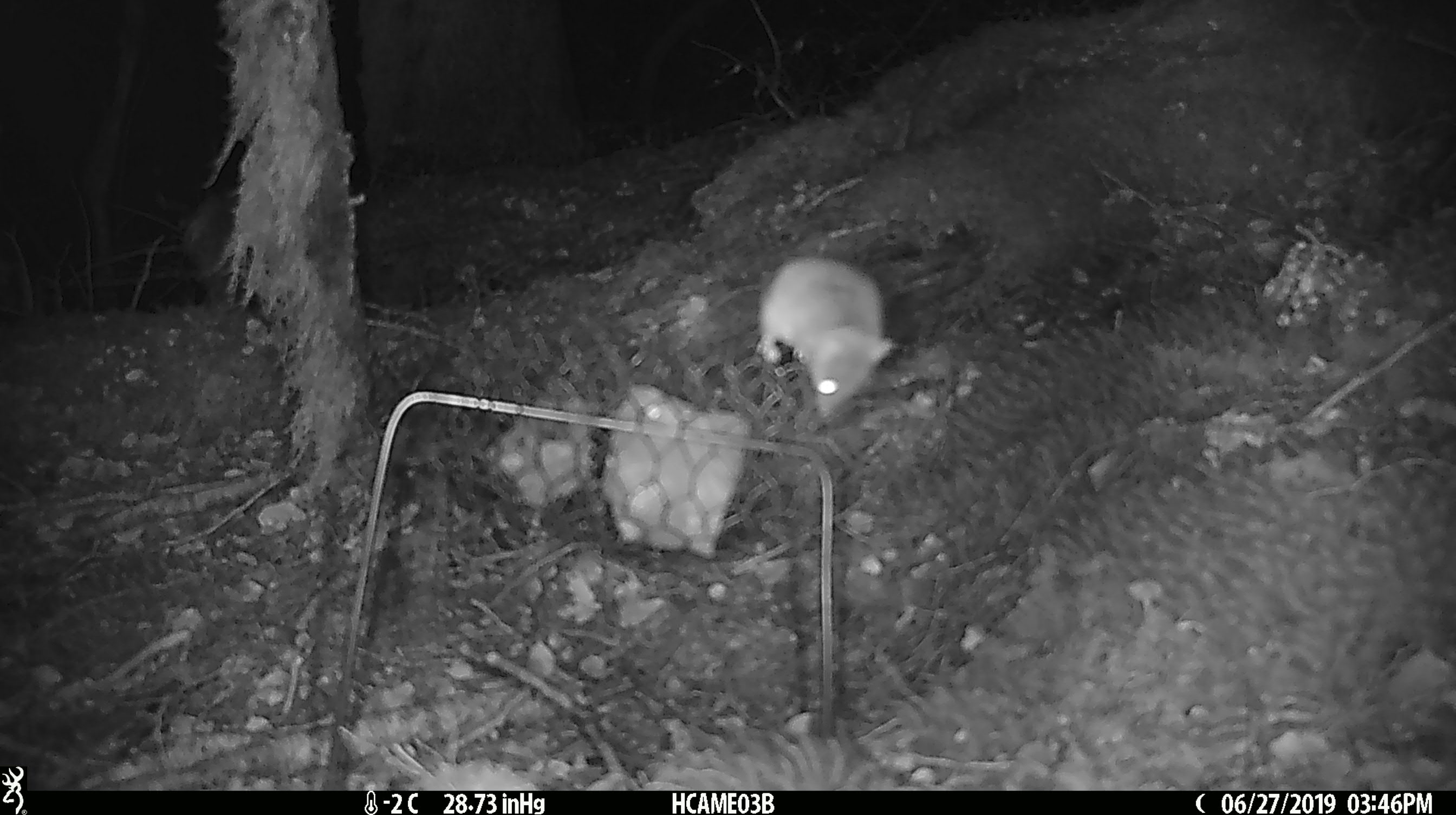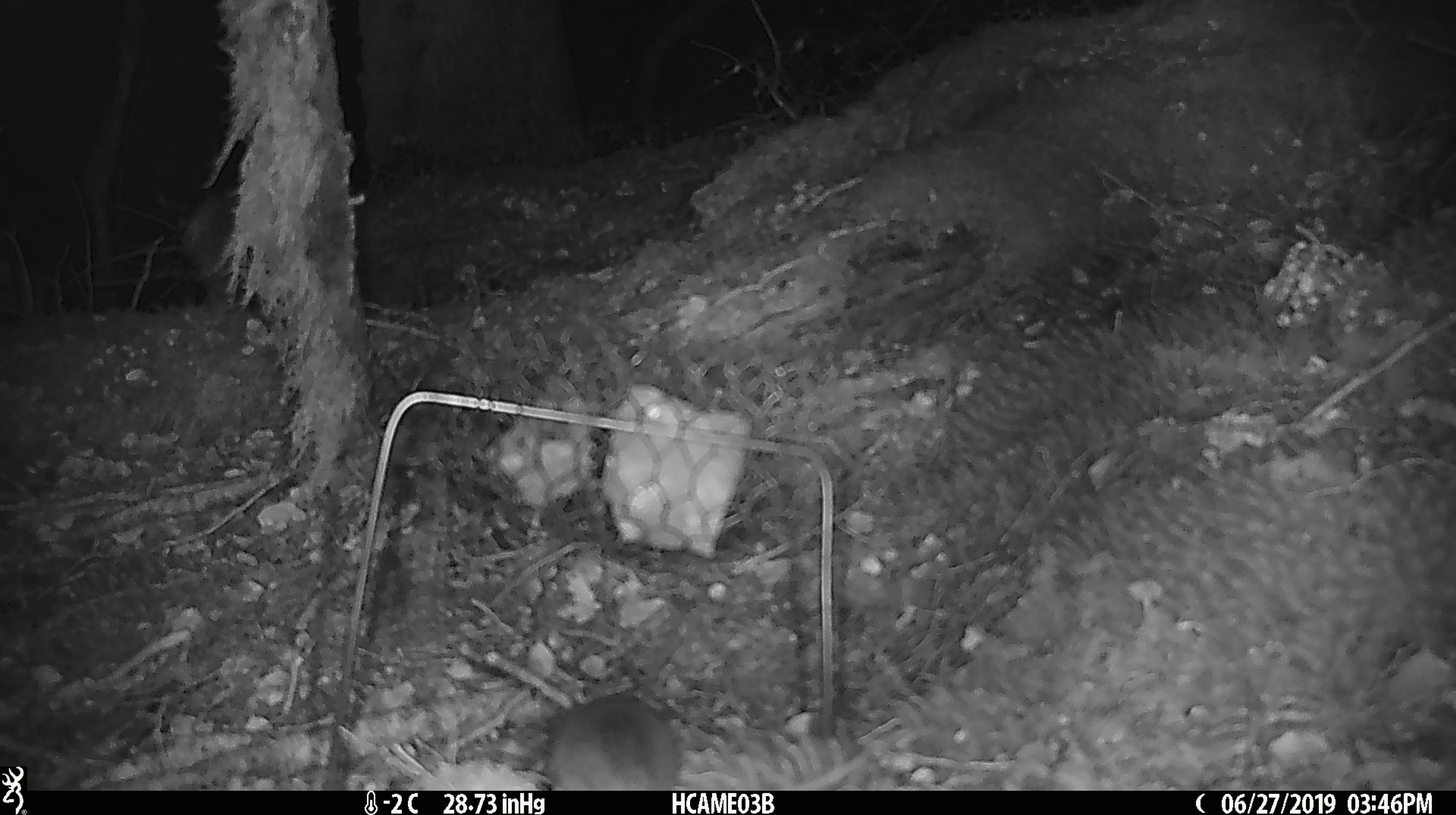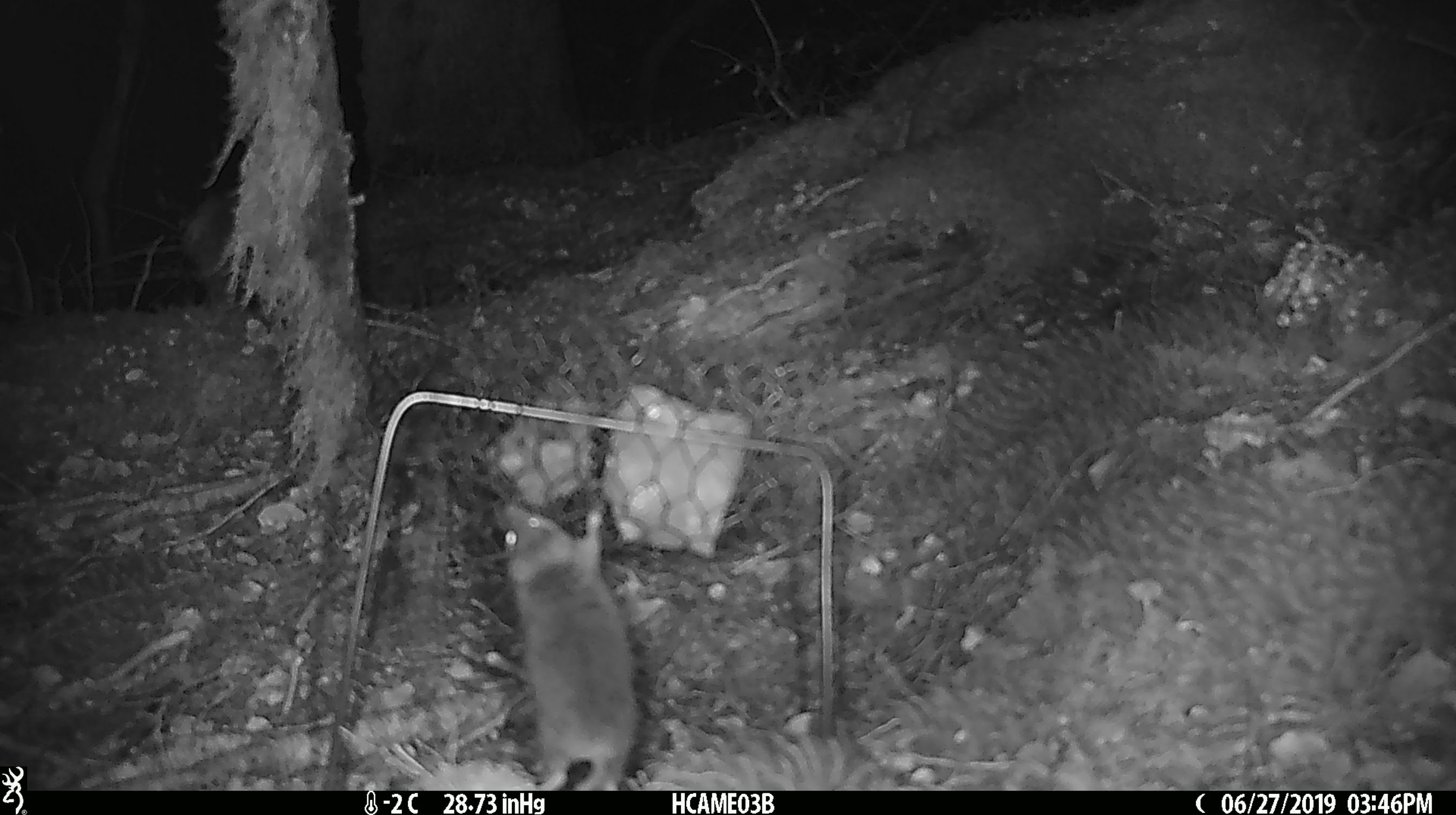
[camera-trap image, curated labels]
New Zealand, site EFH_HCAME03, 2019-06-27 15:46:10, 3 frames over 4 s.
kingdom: Animalia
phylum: Chordata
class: Mammalia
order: Rodentia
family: Muridae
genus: Mus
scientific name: Mus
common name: mouse